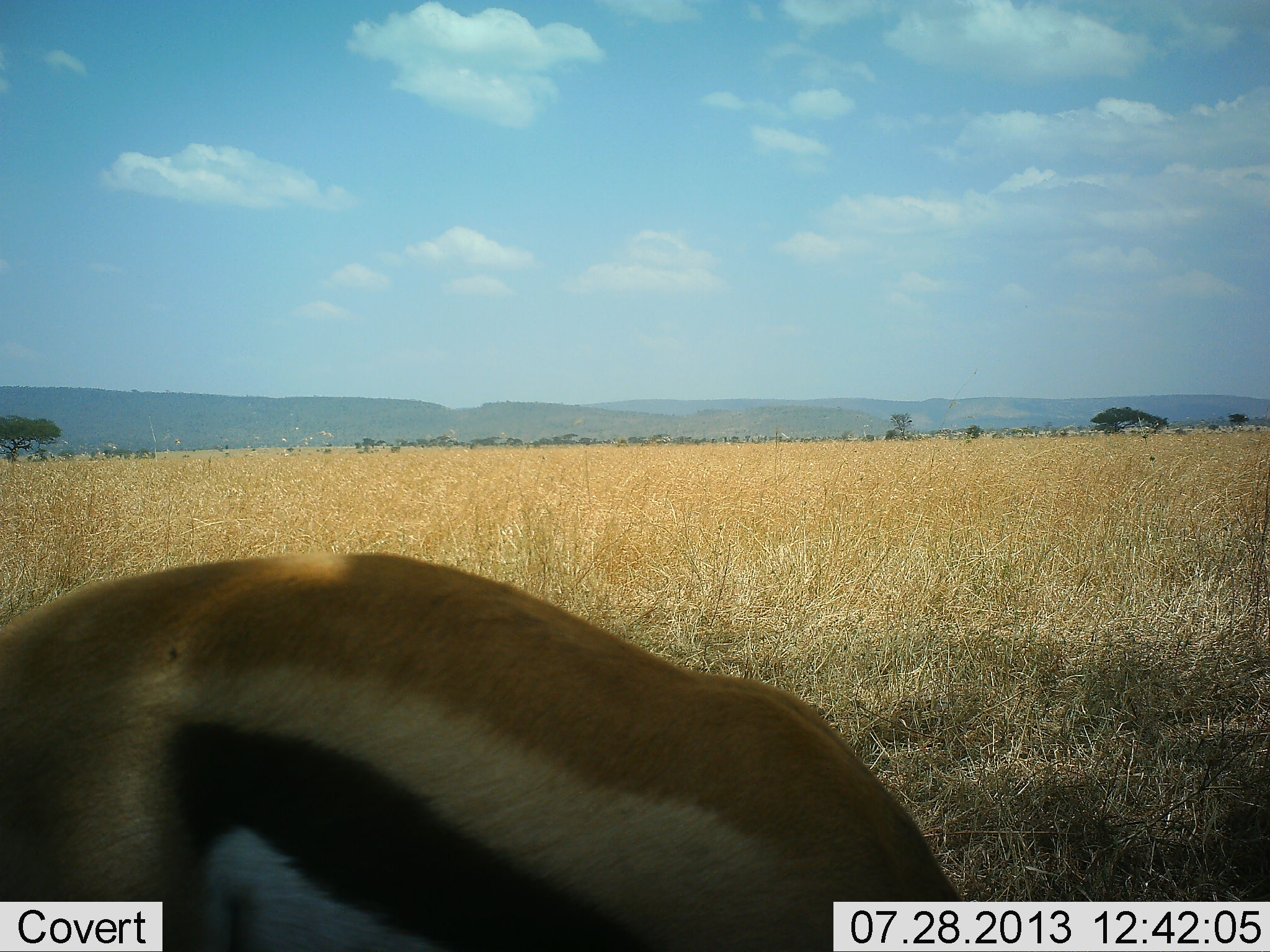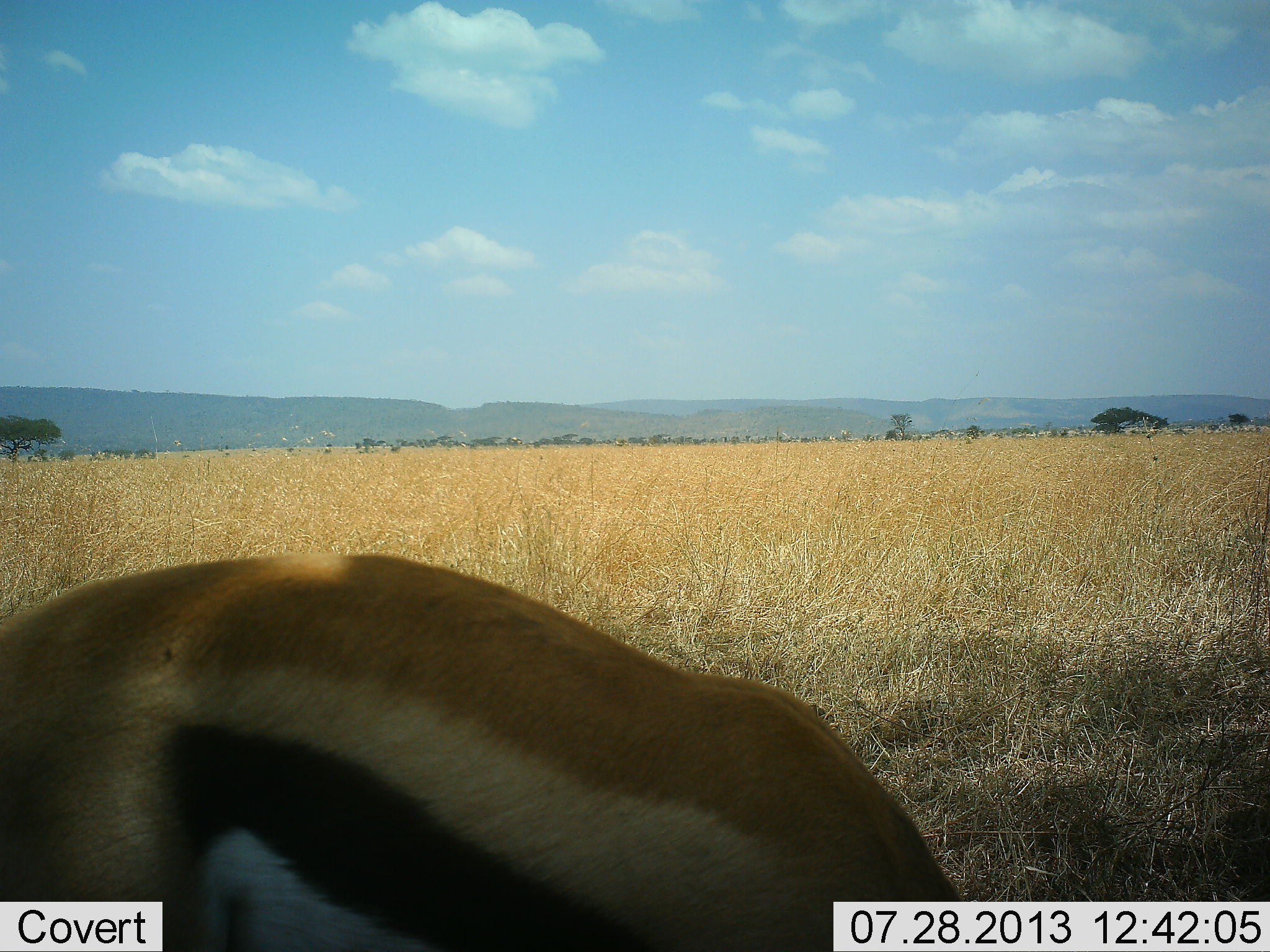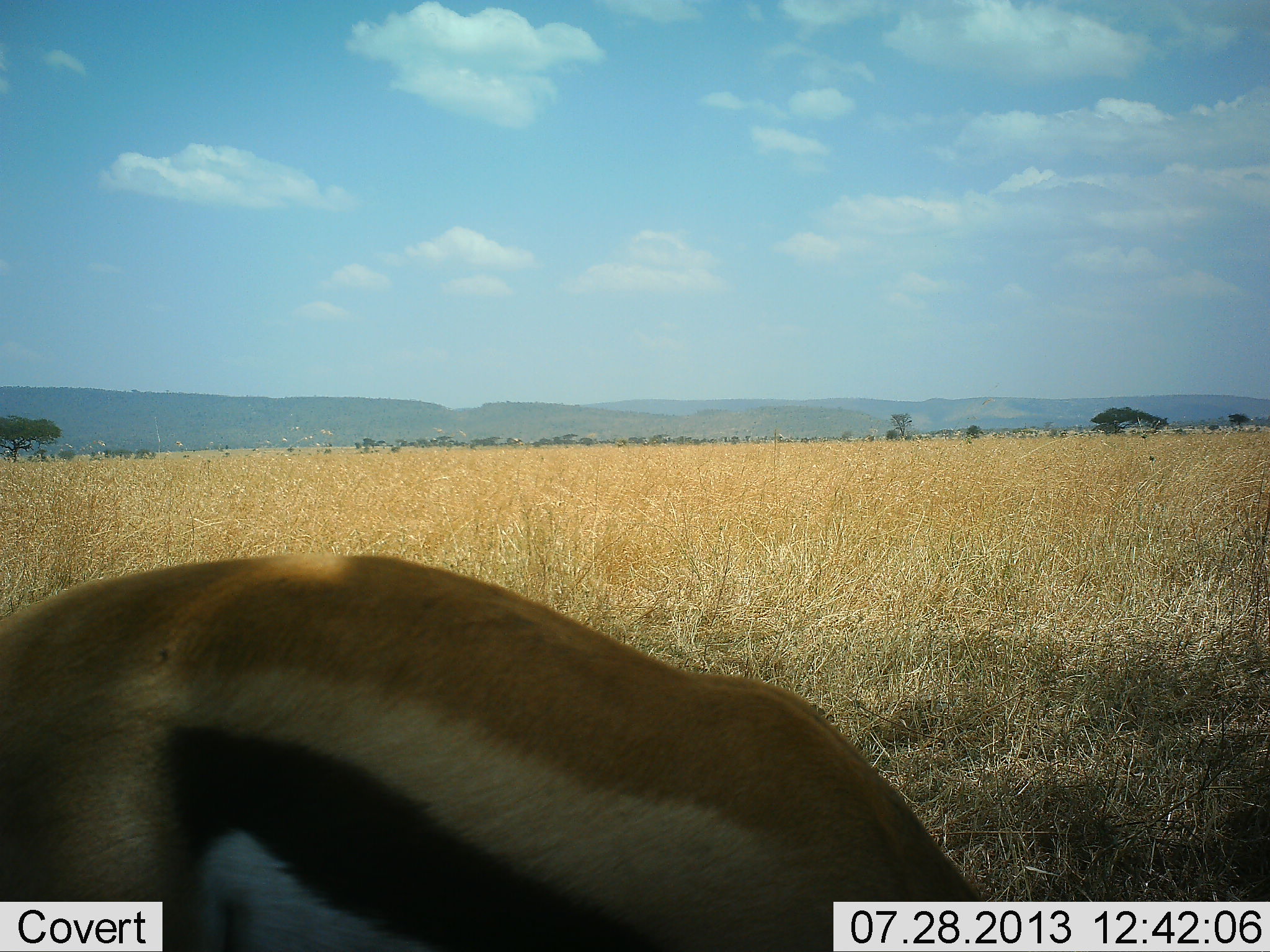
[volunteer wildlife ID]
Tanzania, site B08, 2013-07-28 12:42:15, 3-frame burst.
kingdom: Animalia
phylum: Chordata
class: Mammalia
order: Artiodactyla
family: Bovidae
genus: Eudorcas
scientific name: Eudorcas thomsonii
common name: thomson's gazelle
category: gazellethomsons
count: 1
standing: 24%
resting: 0%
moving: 0%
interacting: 0%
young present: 0%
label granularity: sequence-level